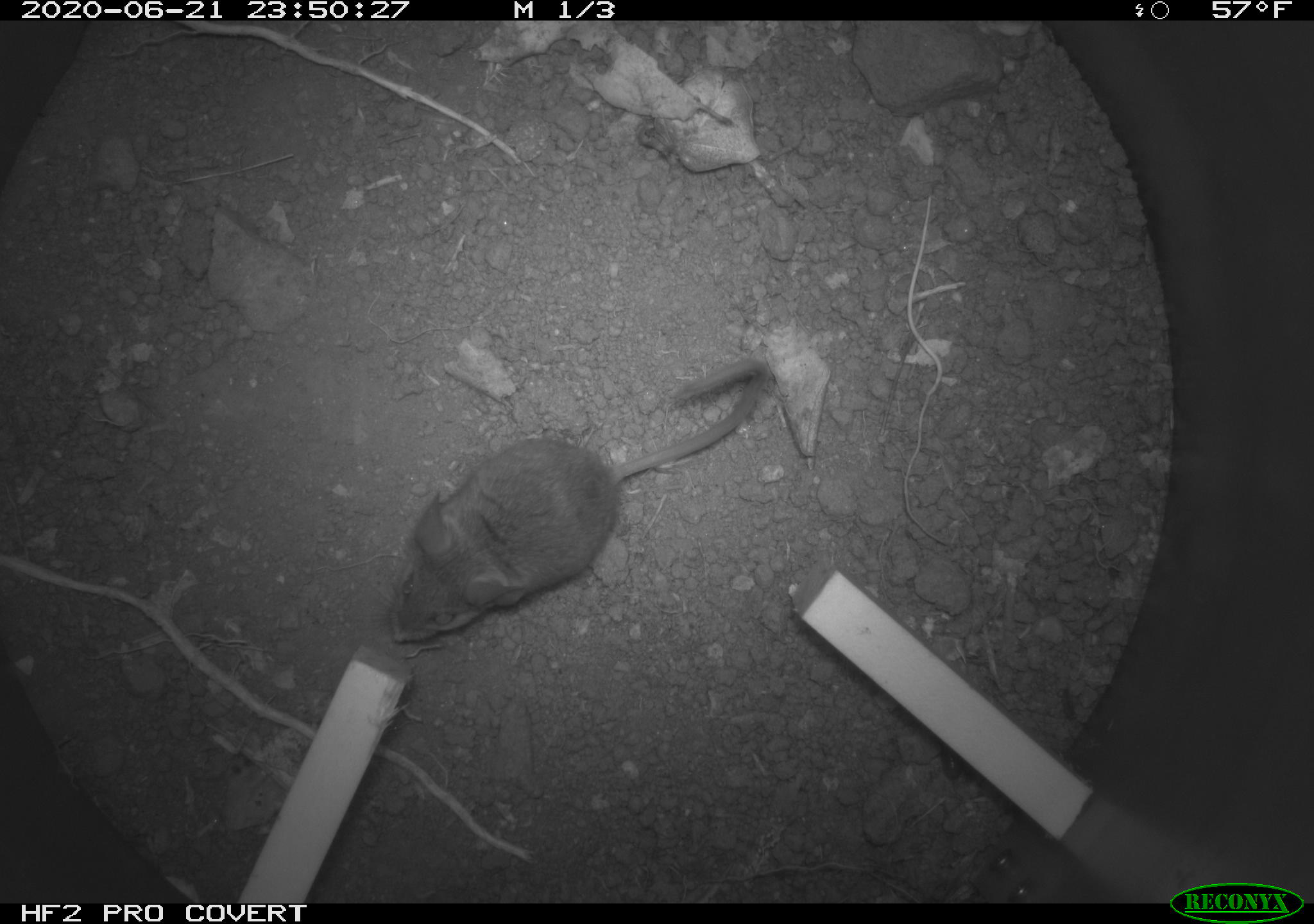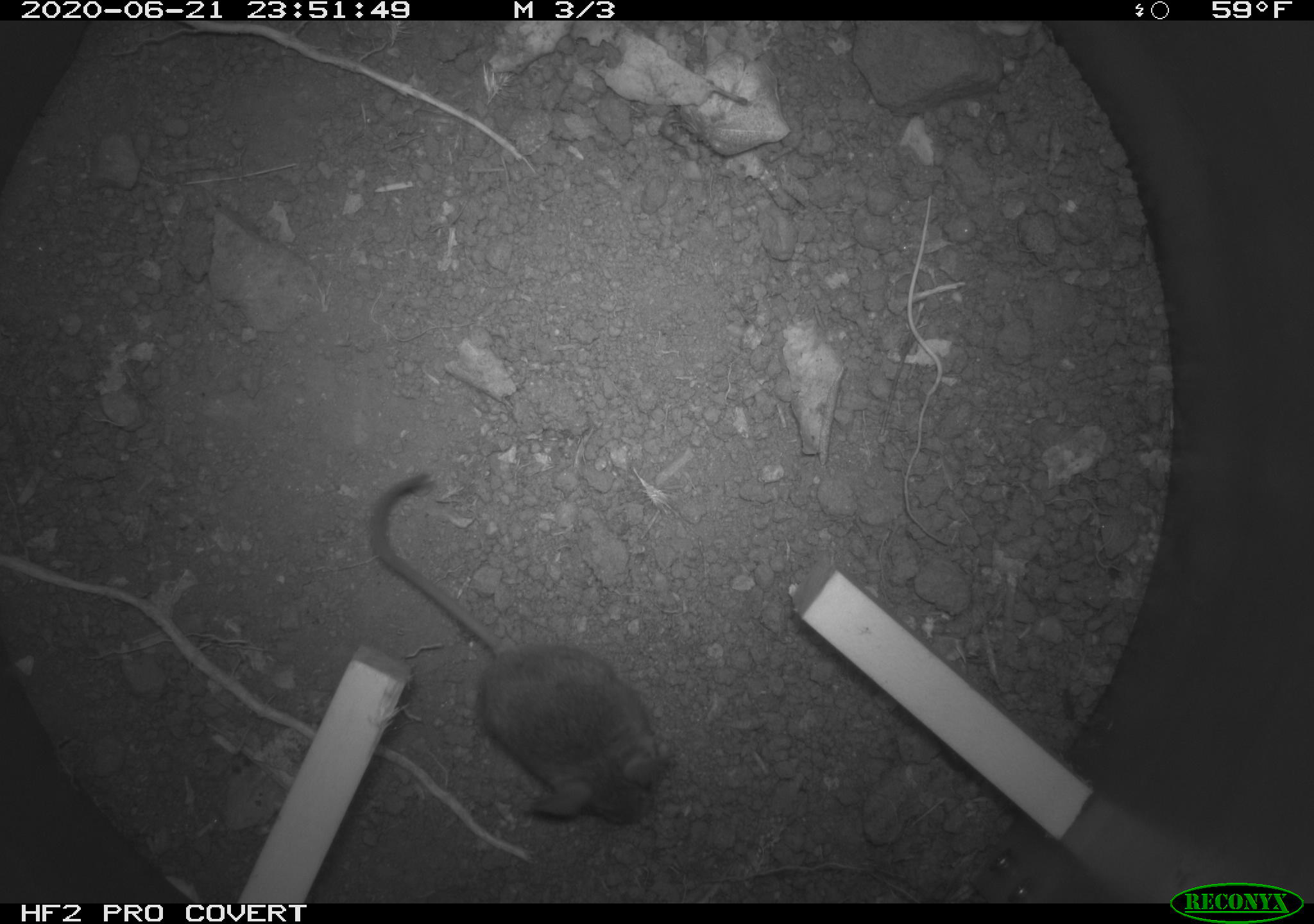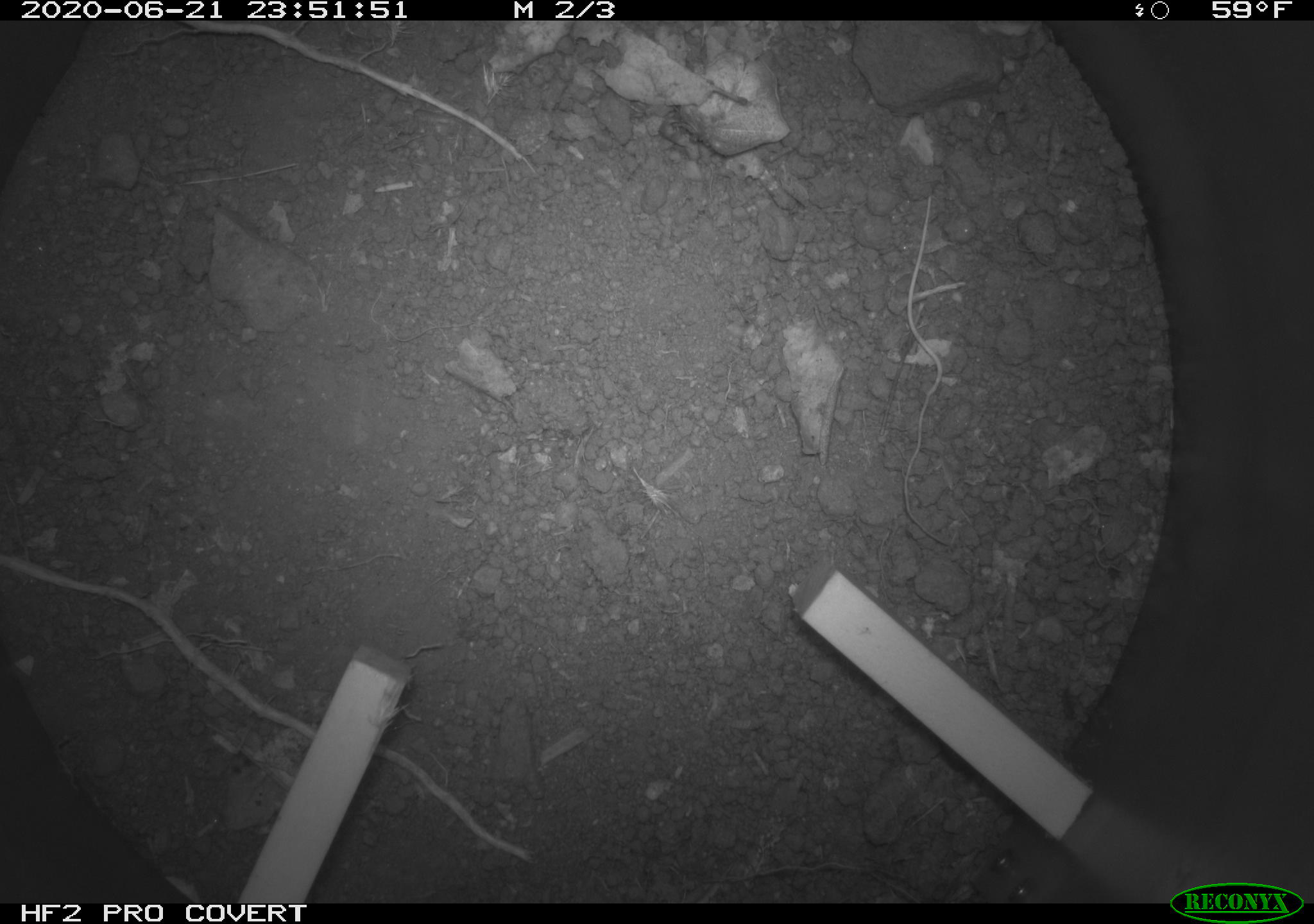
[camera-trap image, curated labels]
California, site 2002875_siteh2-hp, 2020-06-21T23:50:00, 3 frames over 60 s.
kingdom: Animalia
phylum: Chordata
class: Mammalia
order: Rodentia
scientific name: Rodentia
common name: rodent